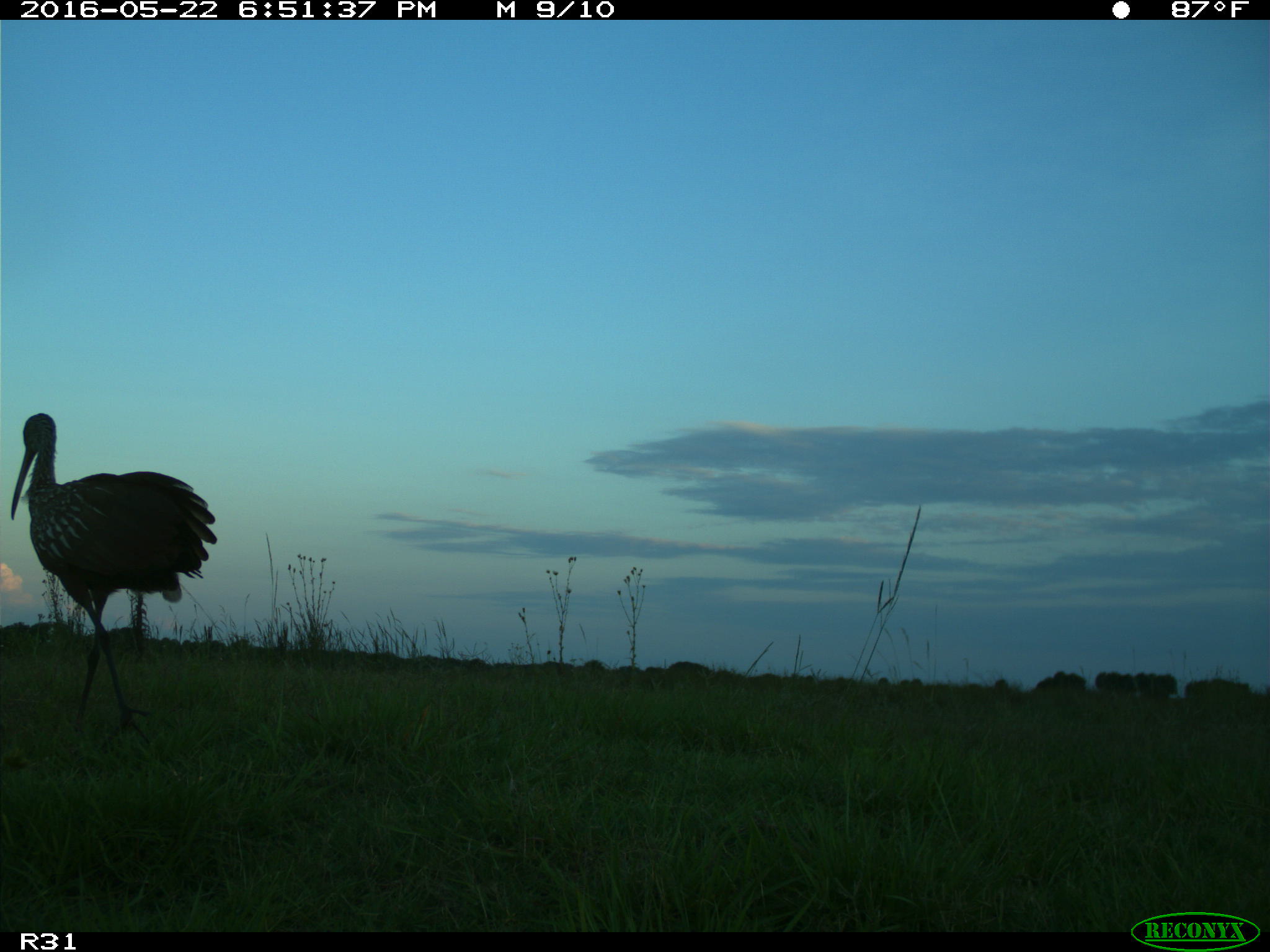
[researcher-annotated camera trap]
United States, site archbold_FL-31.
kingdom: Animalia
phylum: Chordata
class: Aves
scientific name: Aves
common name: birds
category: unidentified bird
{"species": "unidentified bird (birds) (Aves)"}